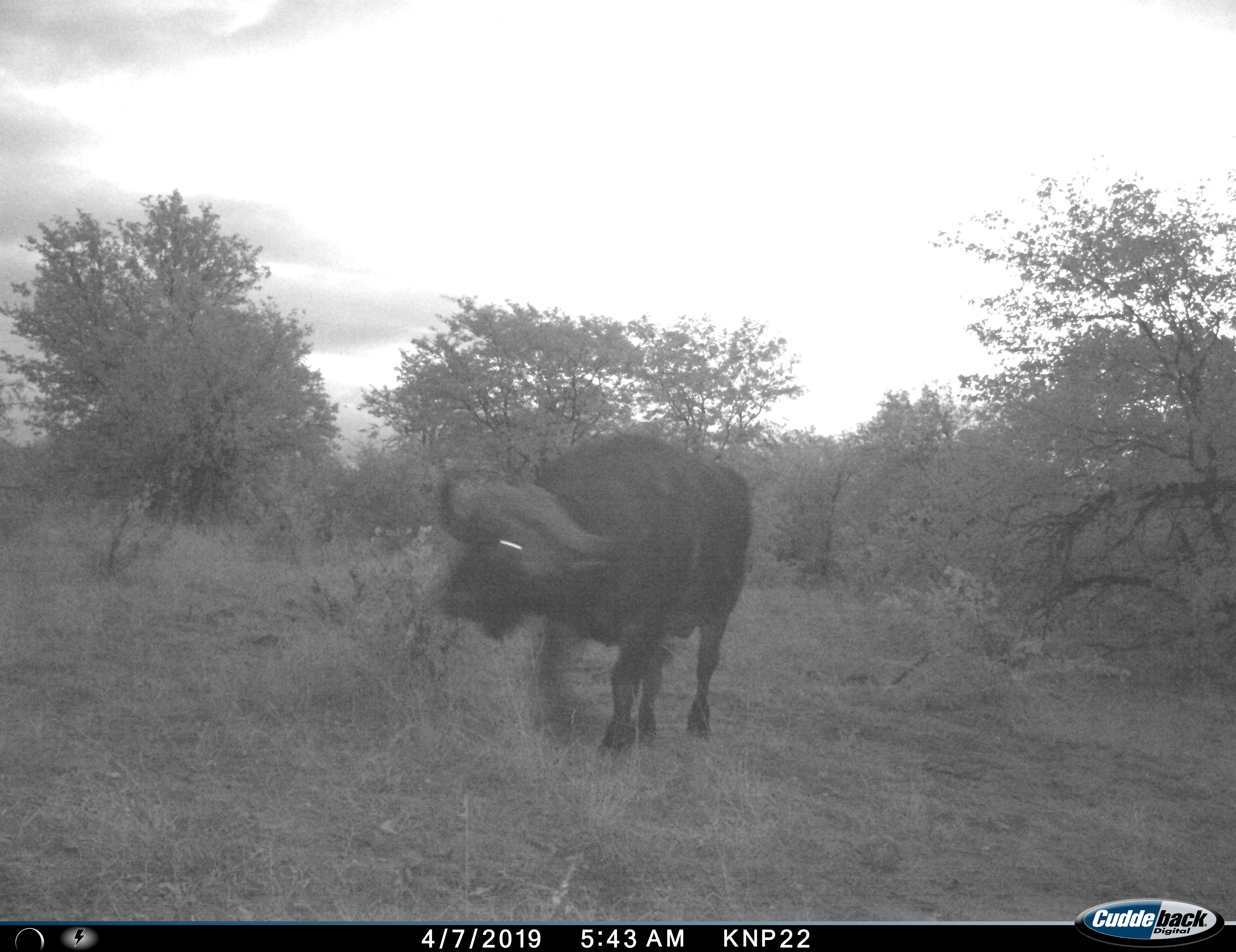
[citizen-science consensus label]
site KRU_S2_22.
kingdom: Animalia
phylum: Chordata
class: Mammalia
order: Artiodactyla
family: Bovidae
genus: Syncerus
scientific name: Syncerus caffer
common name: african buffalo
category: buffalo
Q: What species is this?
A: Buffalo (african buffalo) (Syncerus caffer).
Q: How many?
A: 1.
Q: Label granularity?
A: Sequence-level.